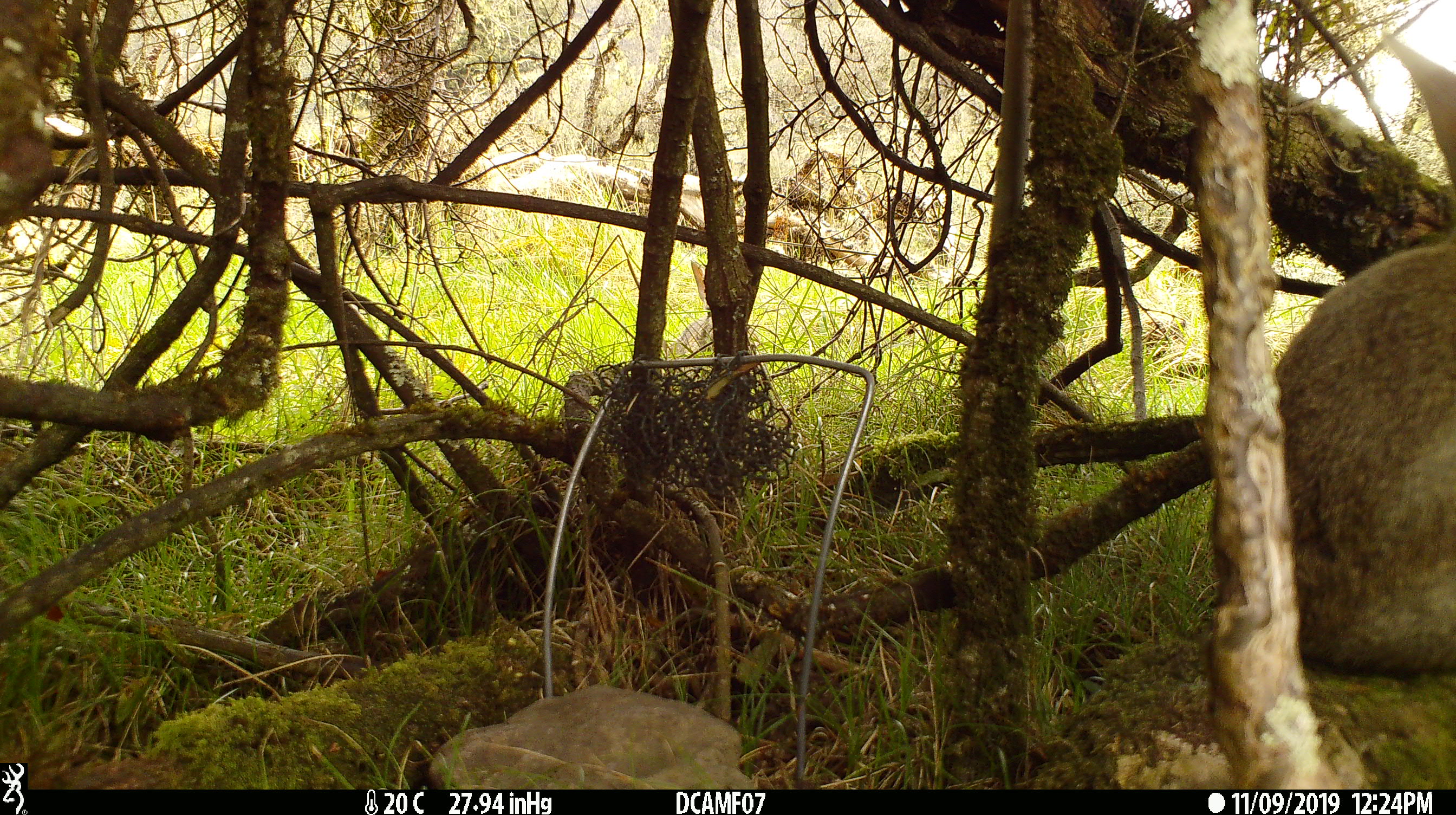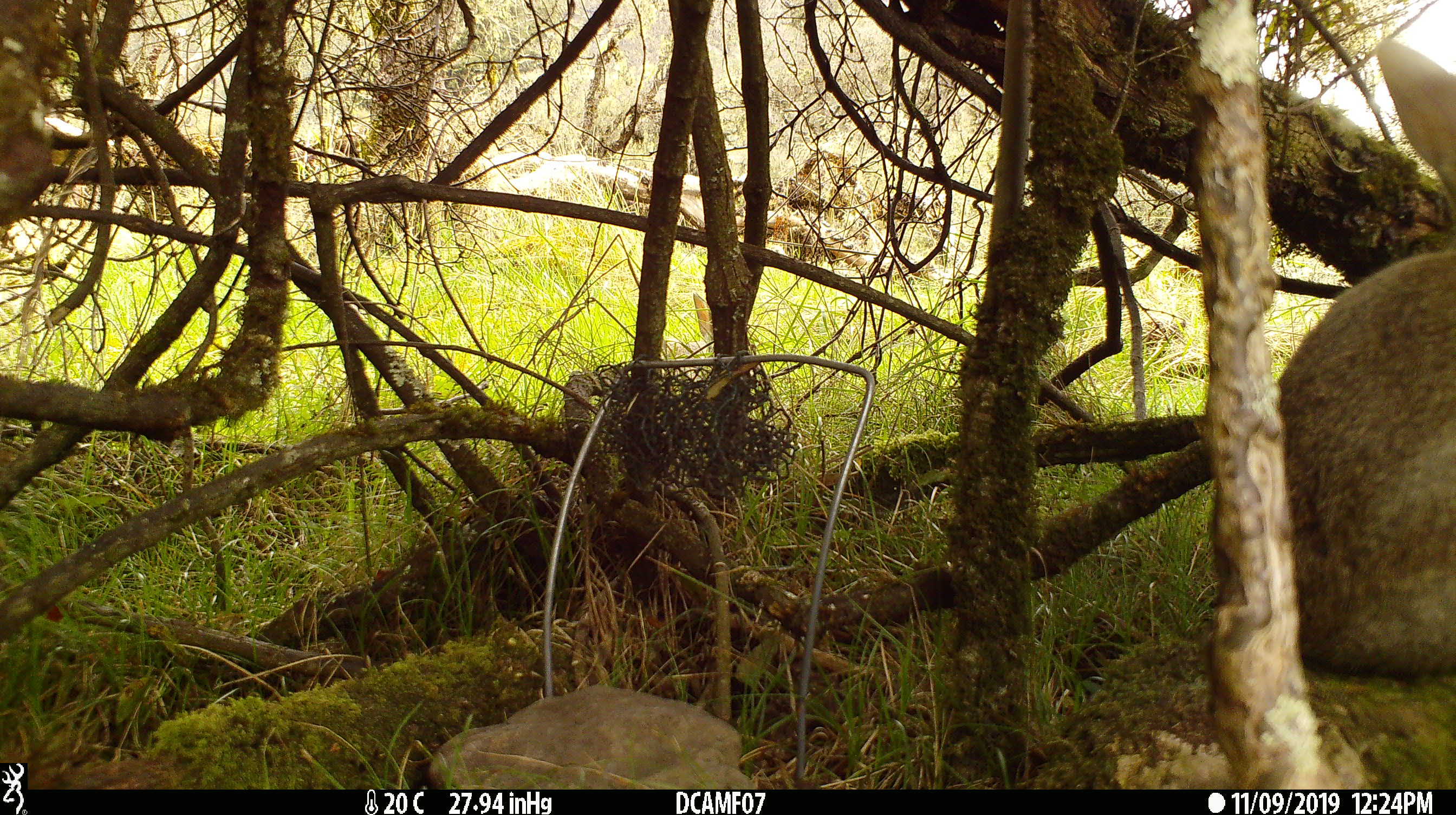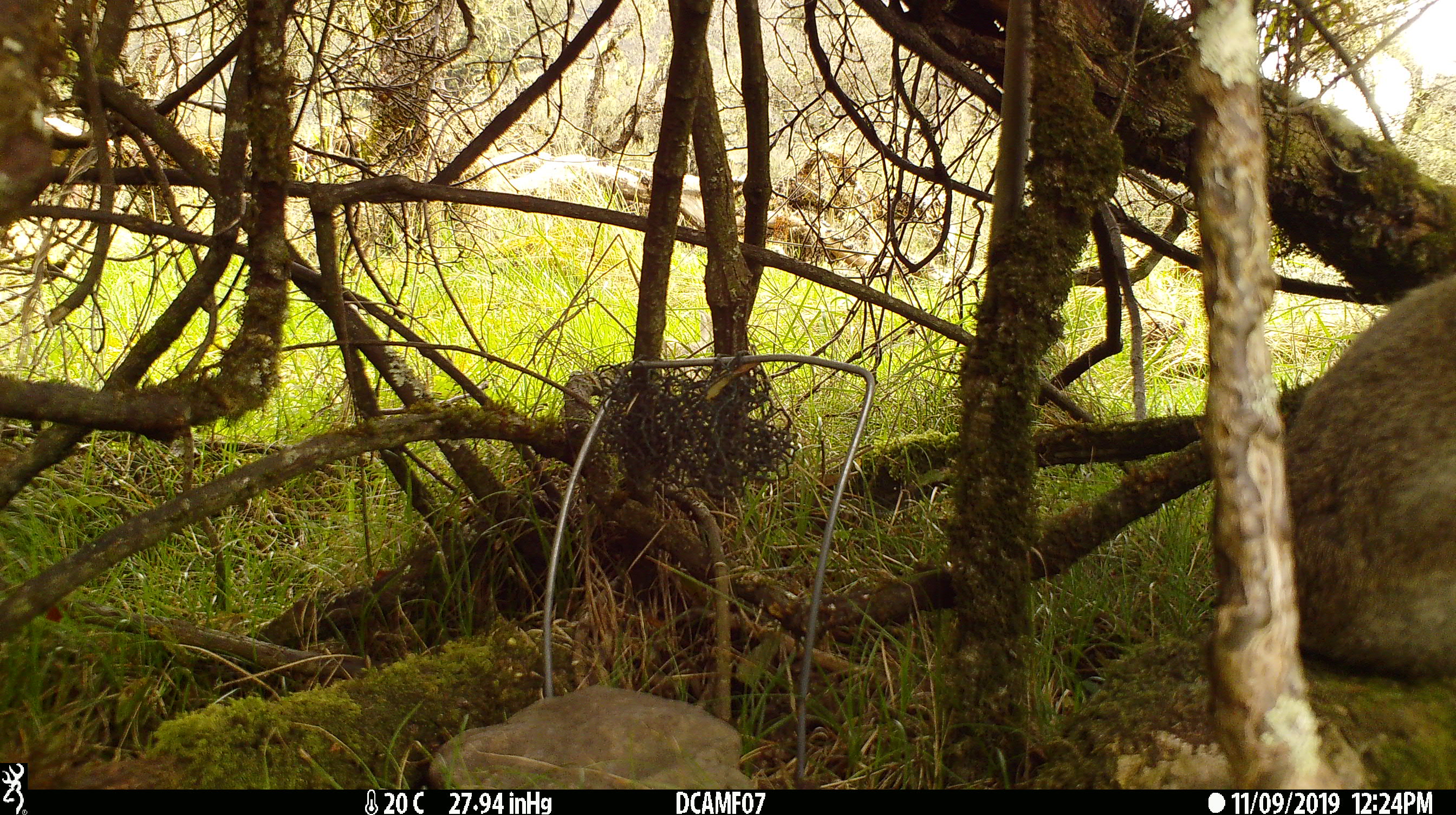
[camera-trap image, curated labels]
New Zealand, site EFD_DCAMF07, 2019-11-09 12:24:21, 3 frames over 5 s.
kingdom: Animalia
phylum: Chordata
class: Mammalia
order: Lagomorpha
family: Leporidae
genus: Oryctolagus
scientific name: Oryctolagus cuniculus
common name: european rabbit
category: rabbit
Rabbit (european rabbit) (Oryctolagus cuniculus).